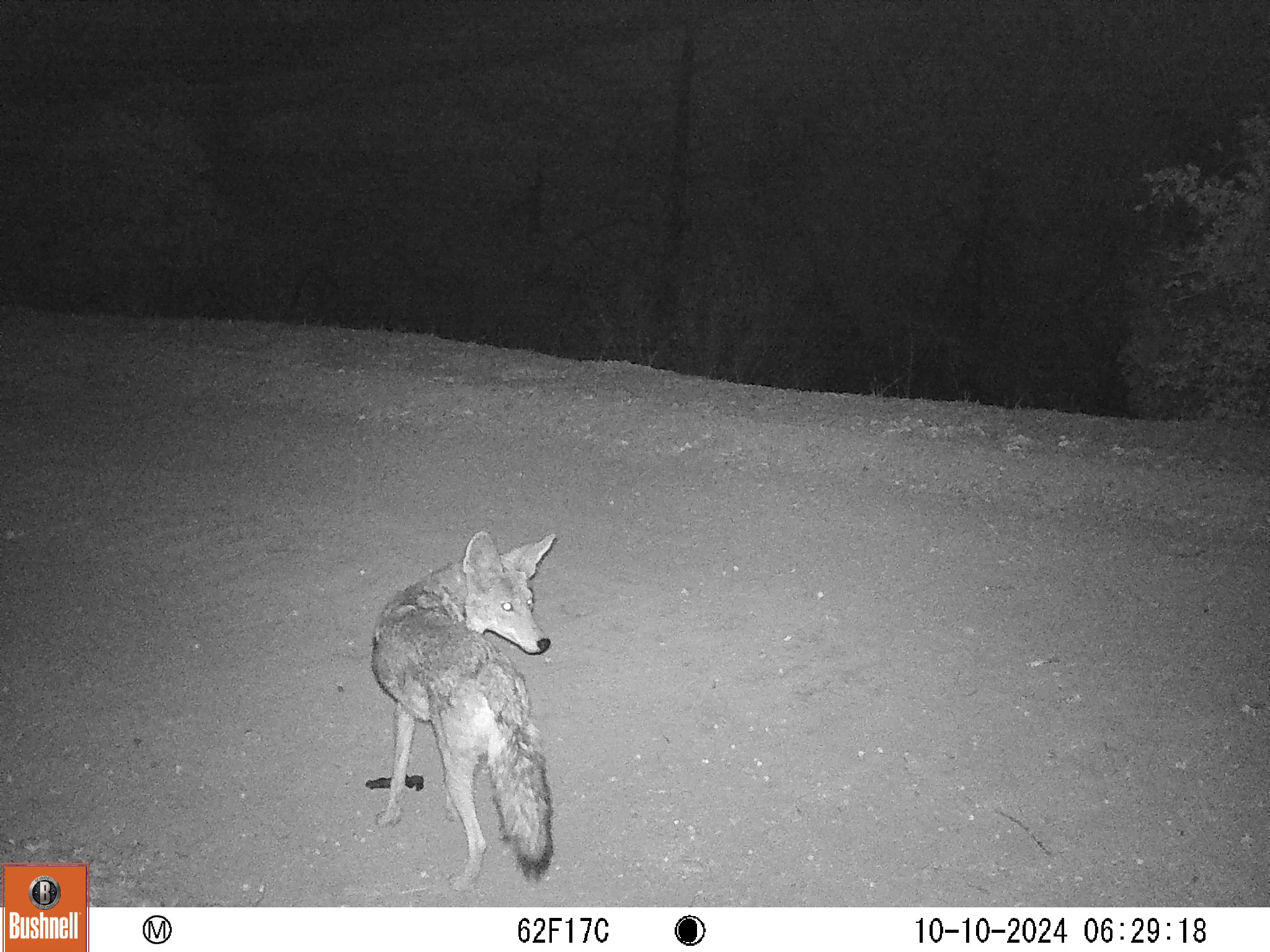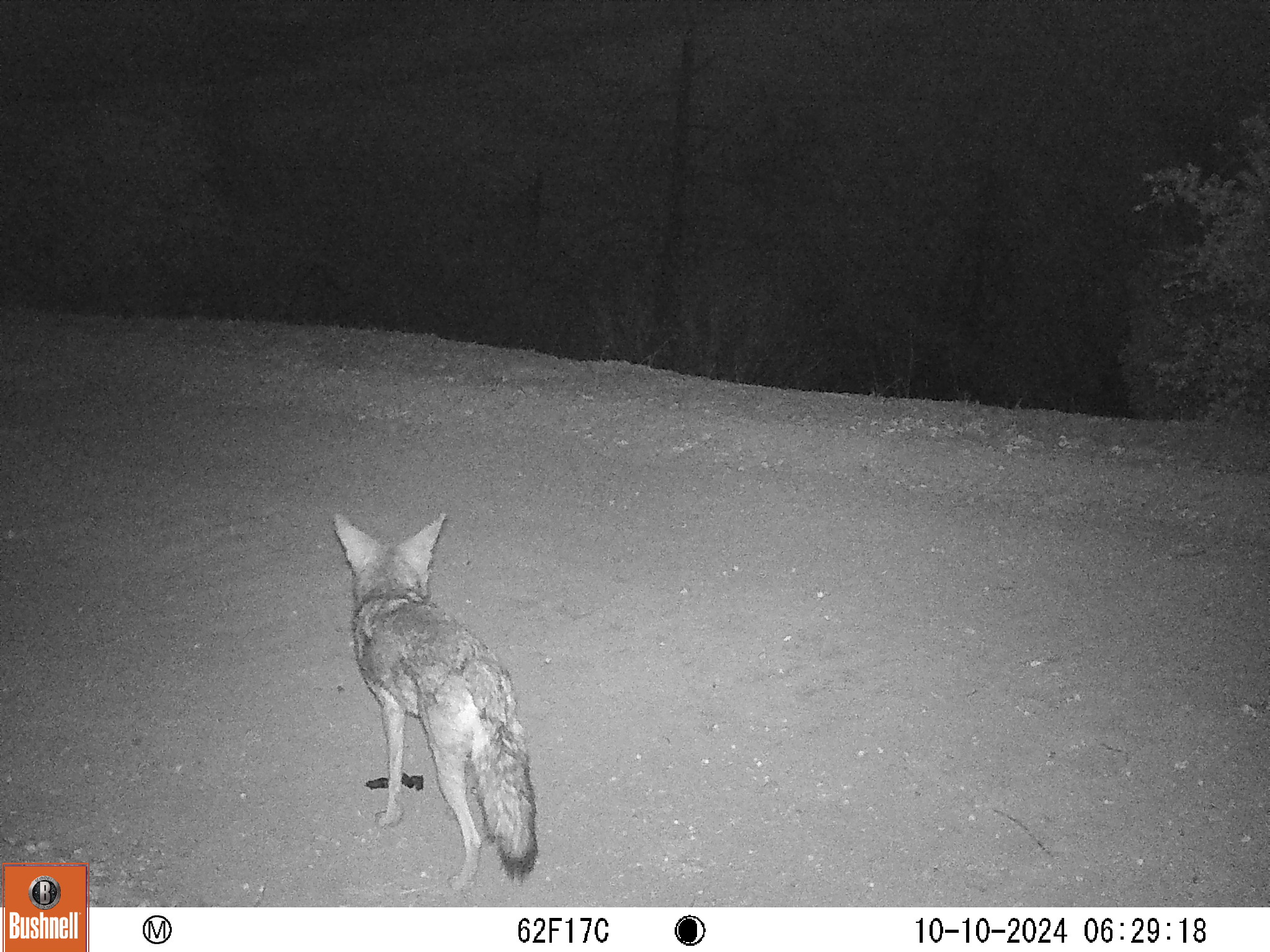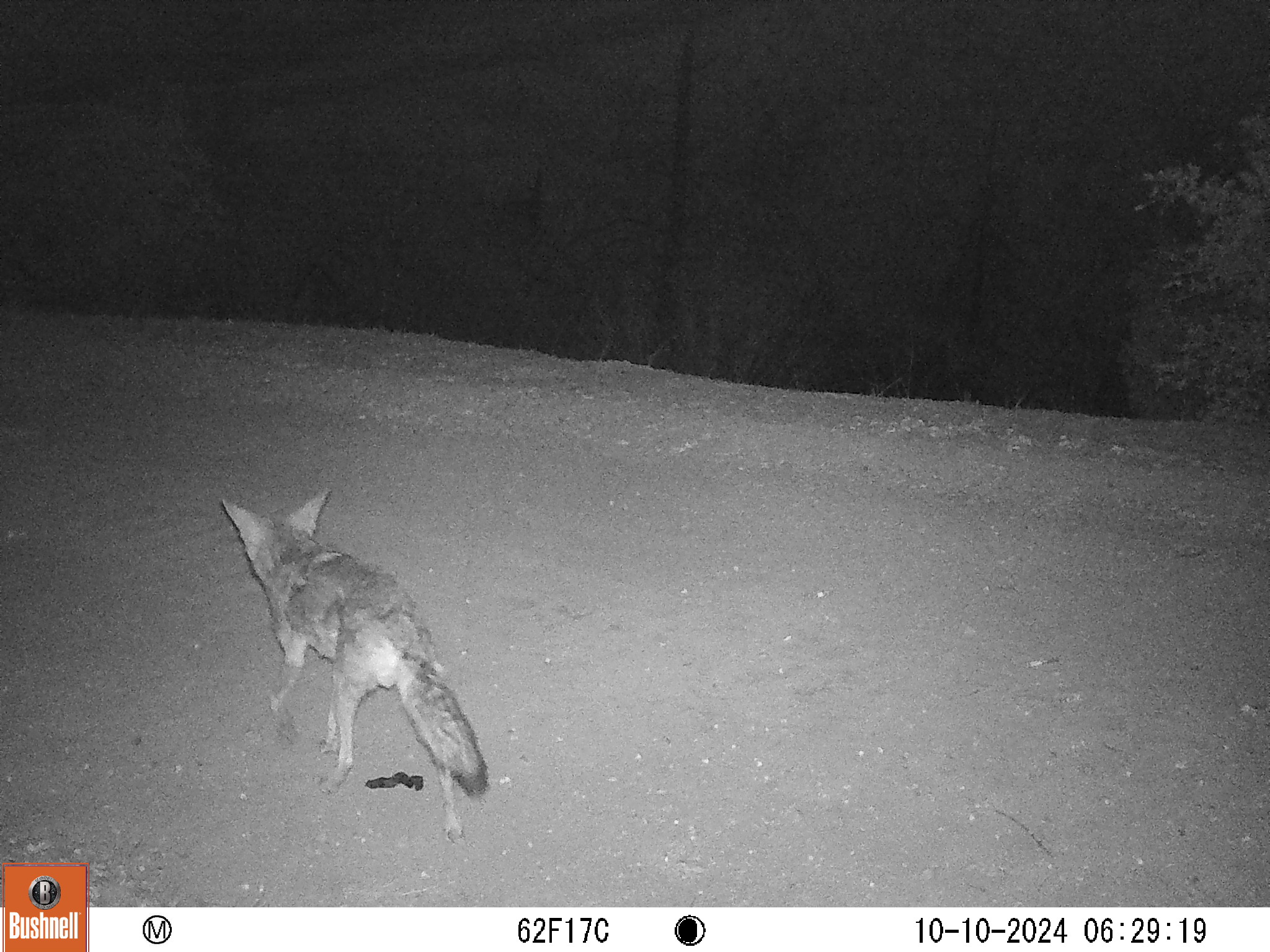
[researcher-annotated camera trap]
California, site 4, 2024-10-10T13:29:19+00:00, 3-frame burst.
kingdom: Animalia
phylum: Chordata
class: Mammalia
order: Carnivora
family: Canidae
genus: Canis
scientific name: Canis latrans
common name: coyote